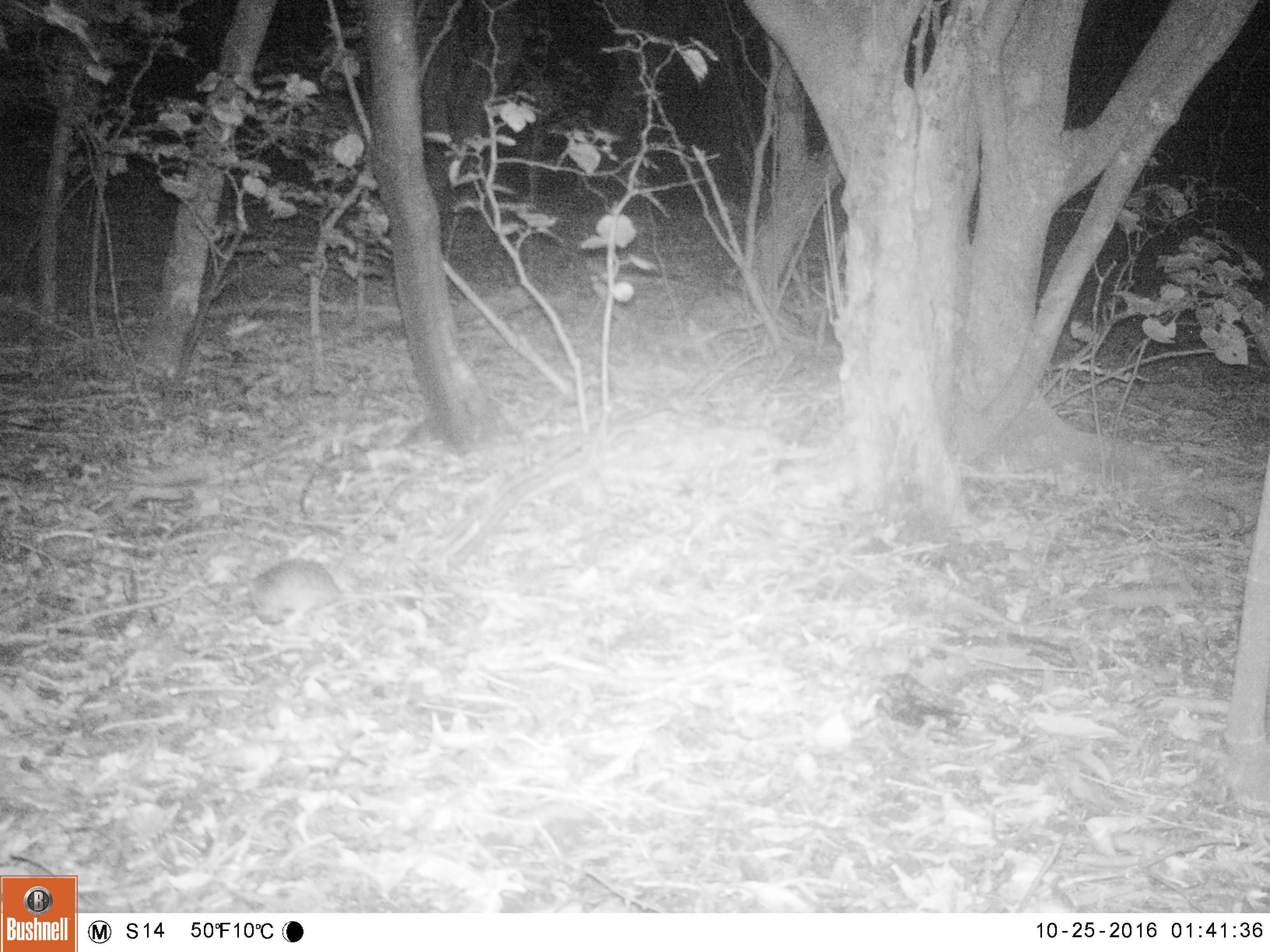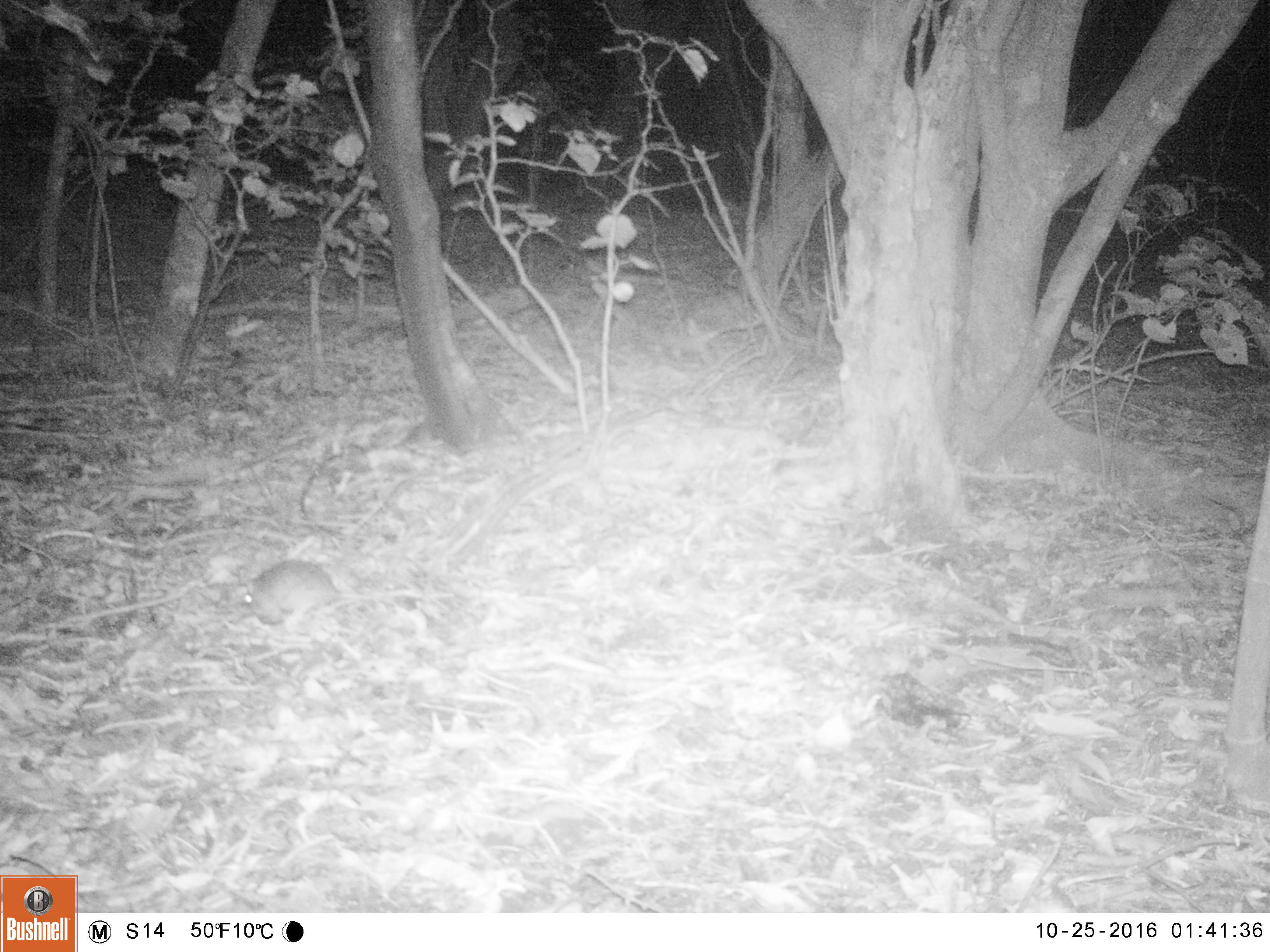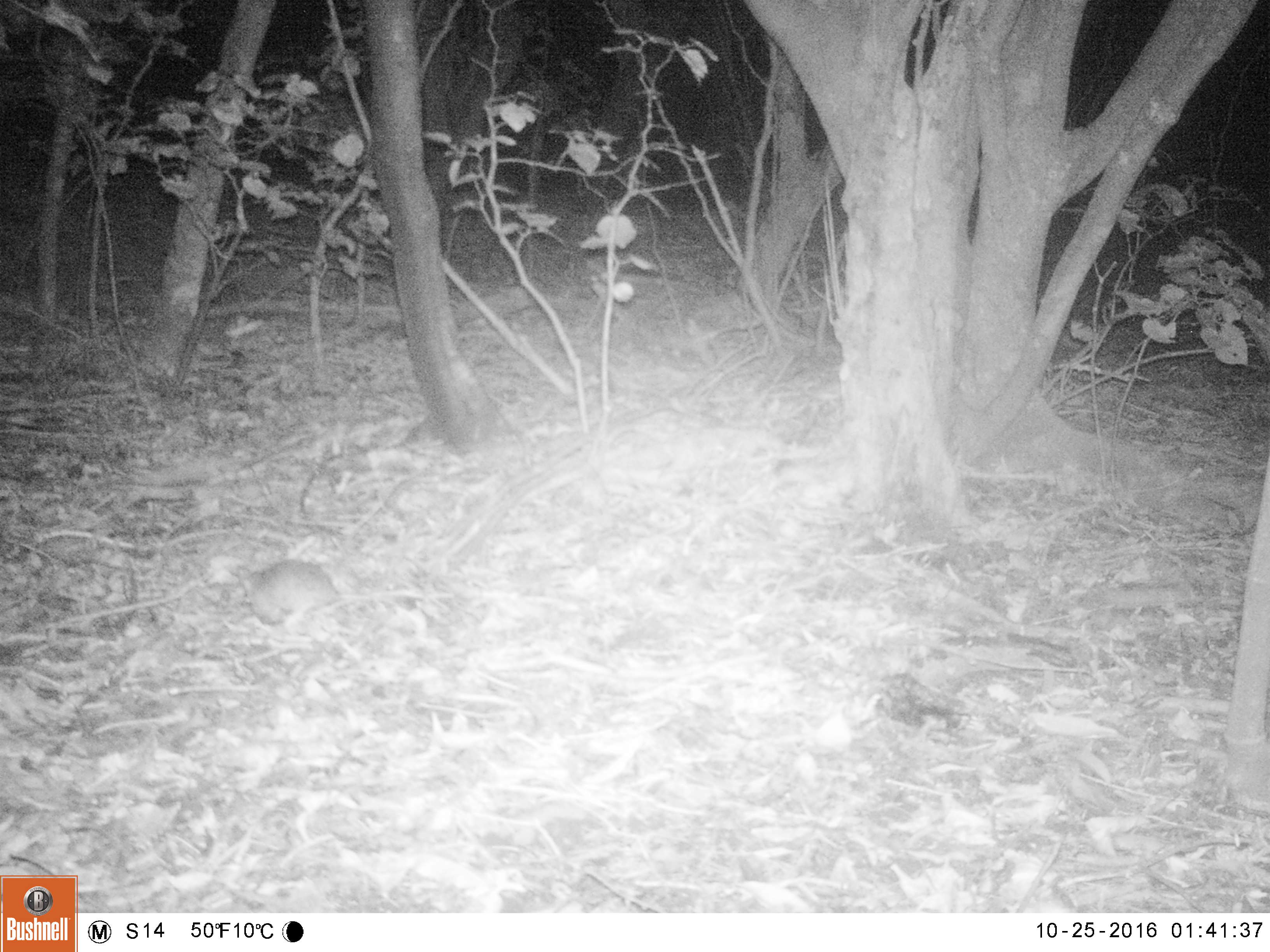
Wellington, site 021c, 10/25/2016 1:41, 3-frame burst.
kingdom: Animalia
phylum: Chordata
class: Mammalia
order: Rodentia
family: Muridae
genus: Rattus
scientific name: Rattus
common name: rat